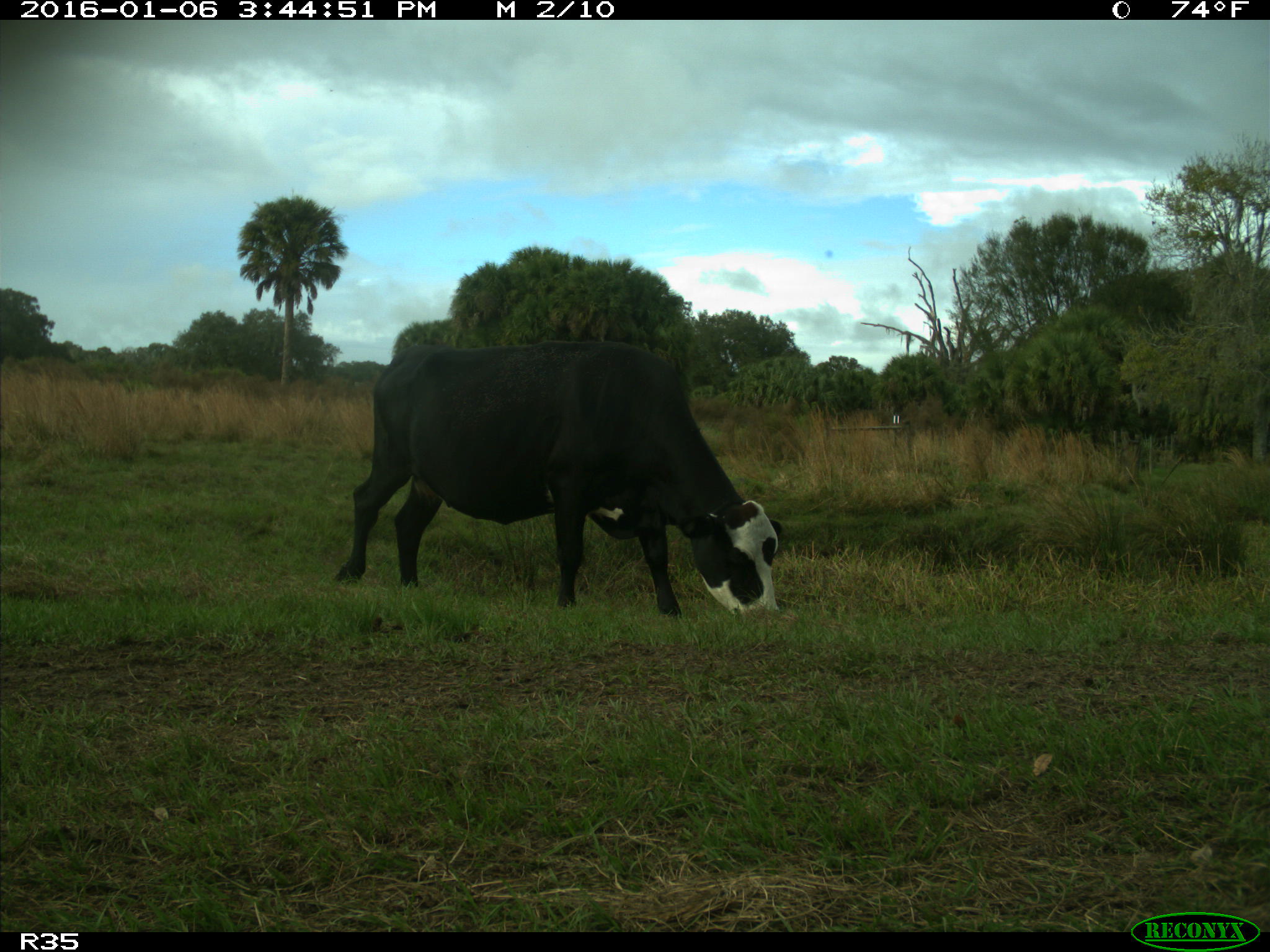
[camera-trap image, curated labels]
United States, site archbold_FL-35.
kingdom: Animalia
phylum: Chordata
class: Mammalia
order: Artiodactyla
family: Bovidae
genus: Bos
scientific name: Bos taurus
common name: domestic cow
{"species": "Bos taurus (domestic cow)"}